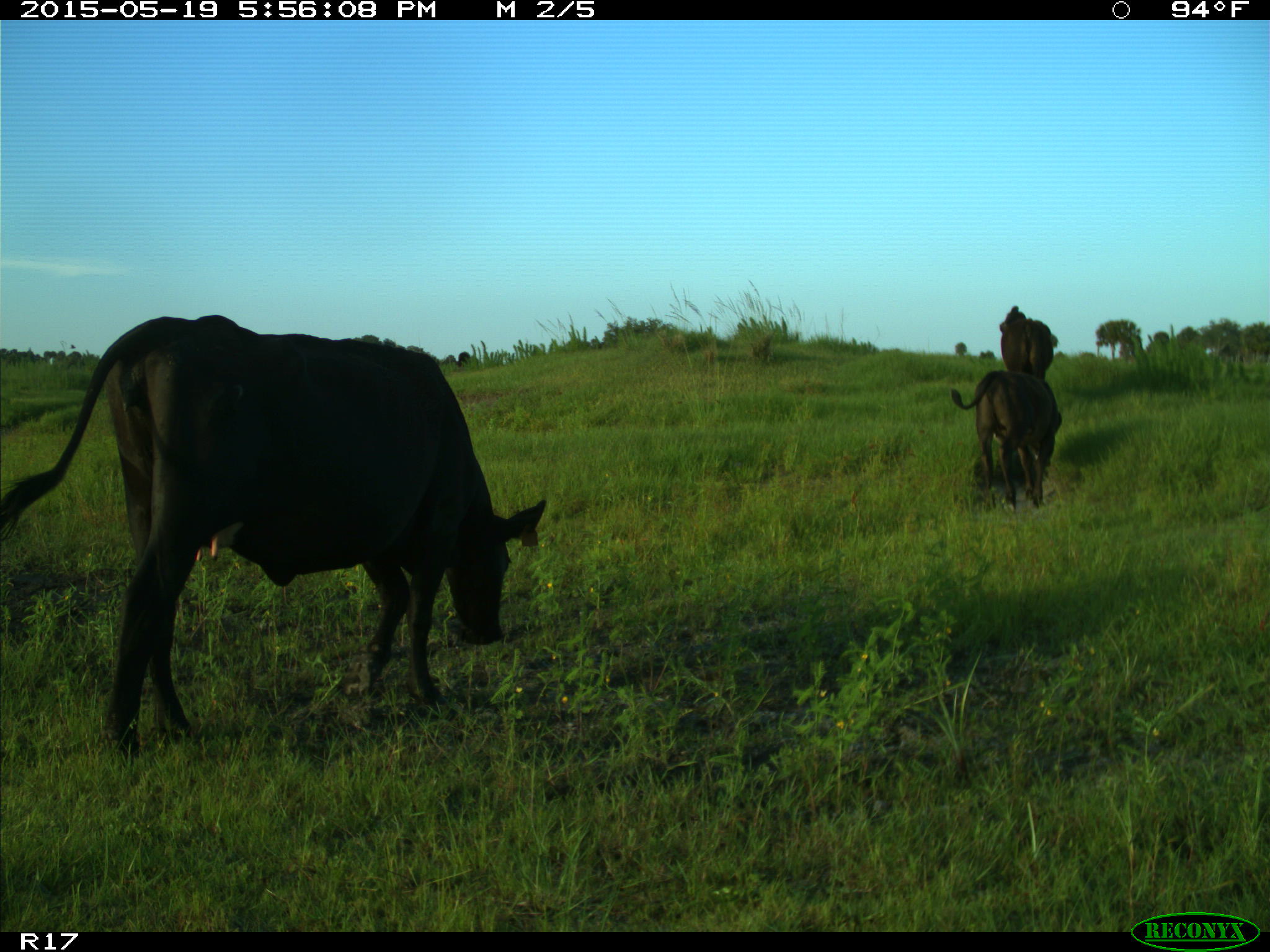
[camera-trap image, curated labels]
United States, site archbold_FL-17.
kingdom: Animalia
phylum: Chordata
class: Mammalia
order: Artiodactyla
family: Bovidae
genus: Bos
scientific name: Bos taurus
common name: domestic cow